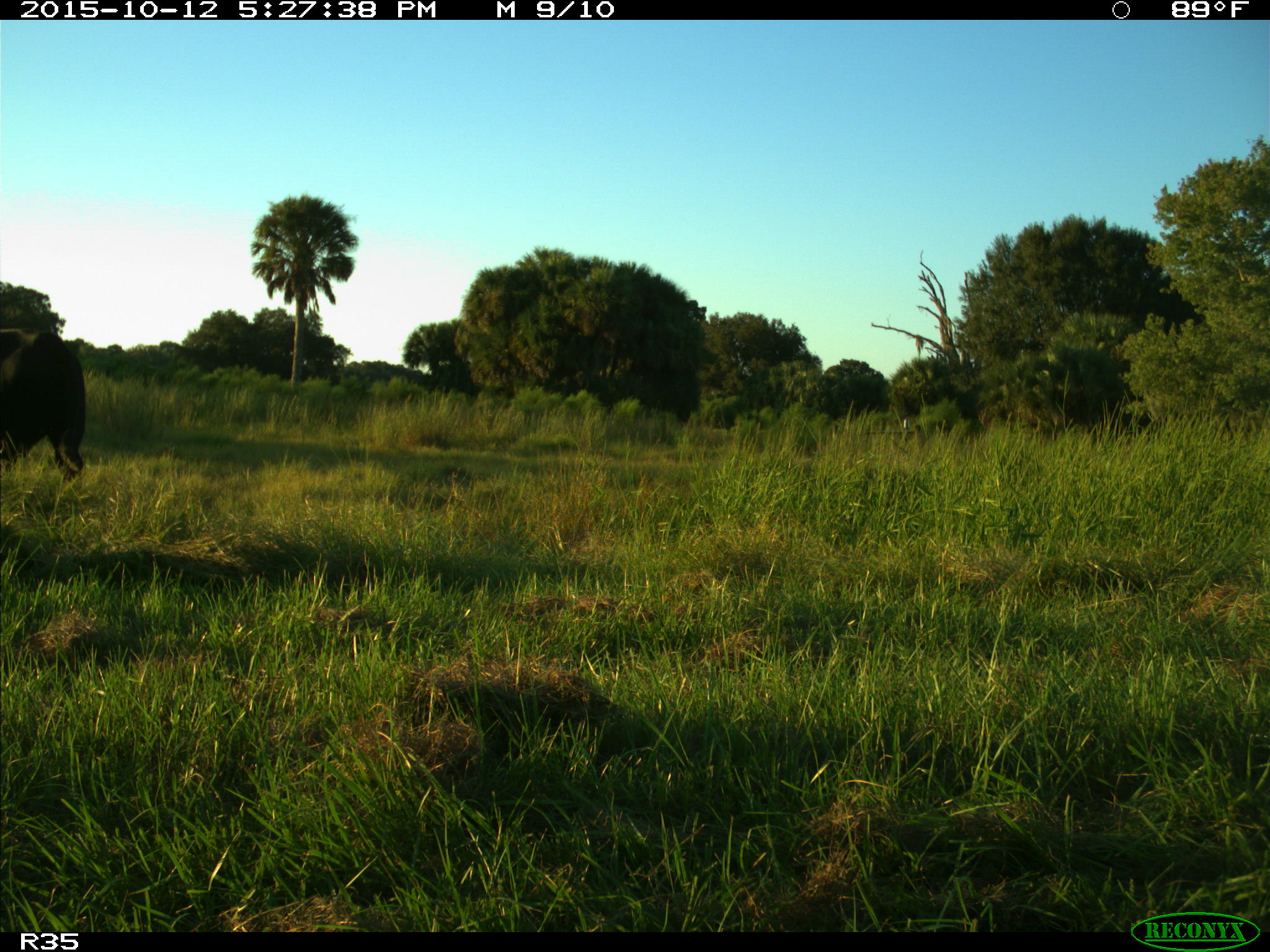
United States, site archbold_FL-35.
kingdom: Animalia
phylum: Chordata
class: Mammalia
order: Artiodactyla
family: Bovidae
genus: Bos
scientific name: Bos taurus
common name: domestic cow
Bos taurus (domestic cow).